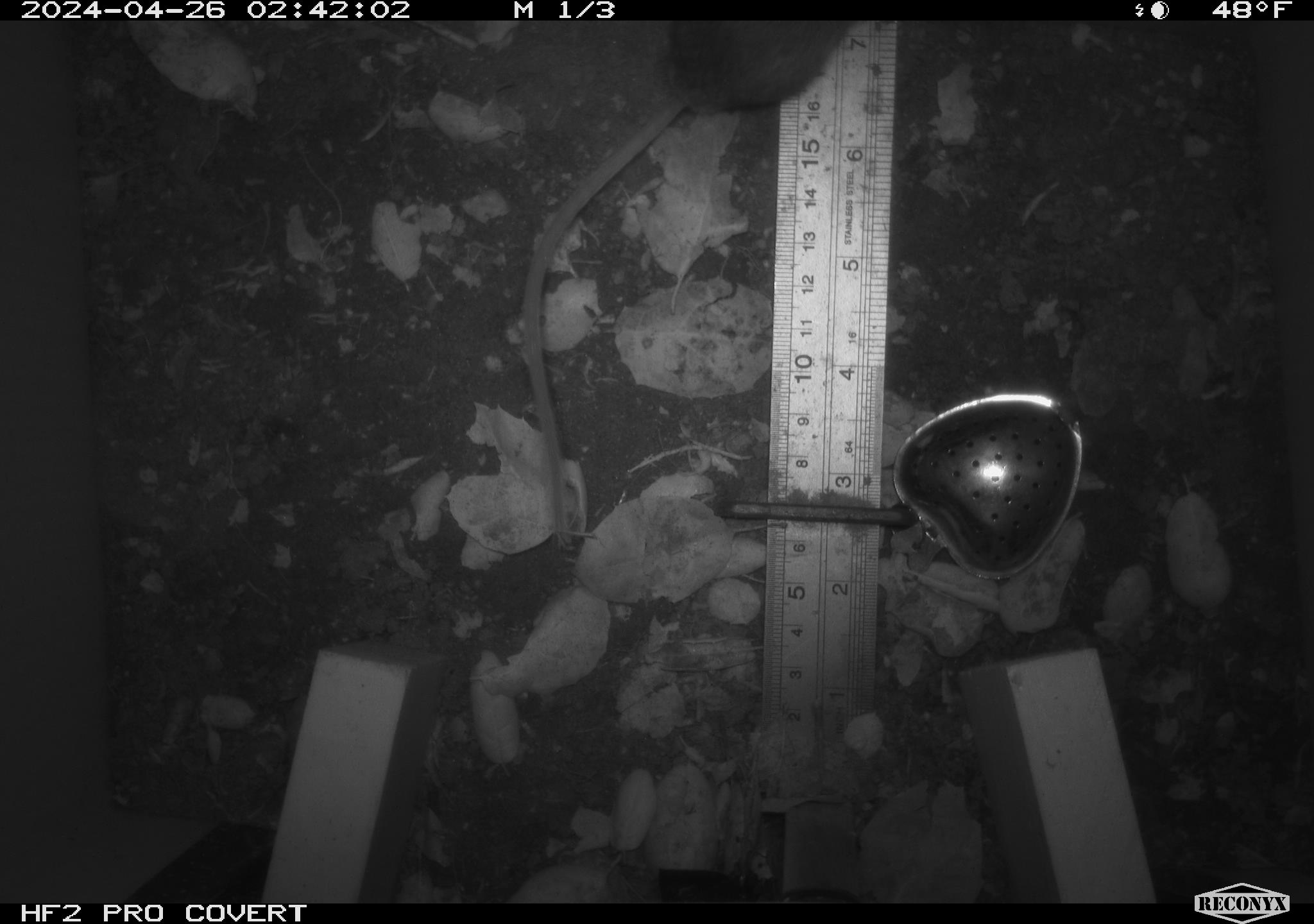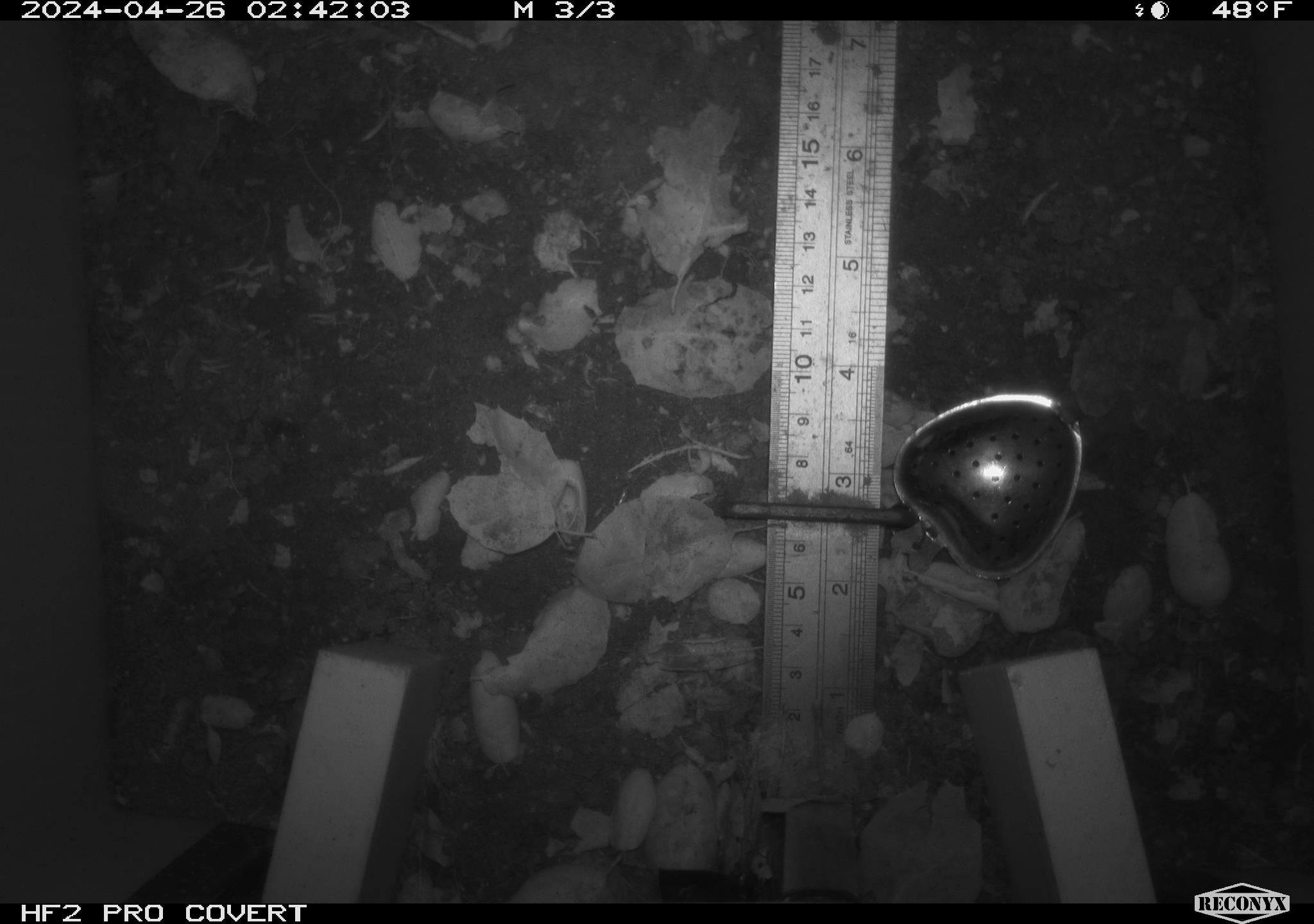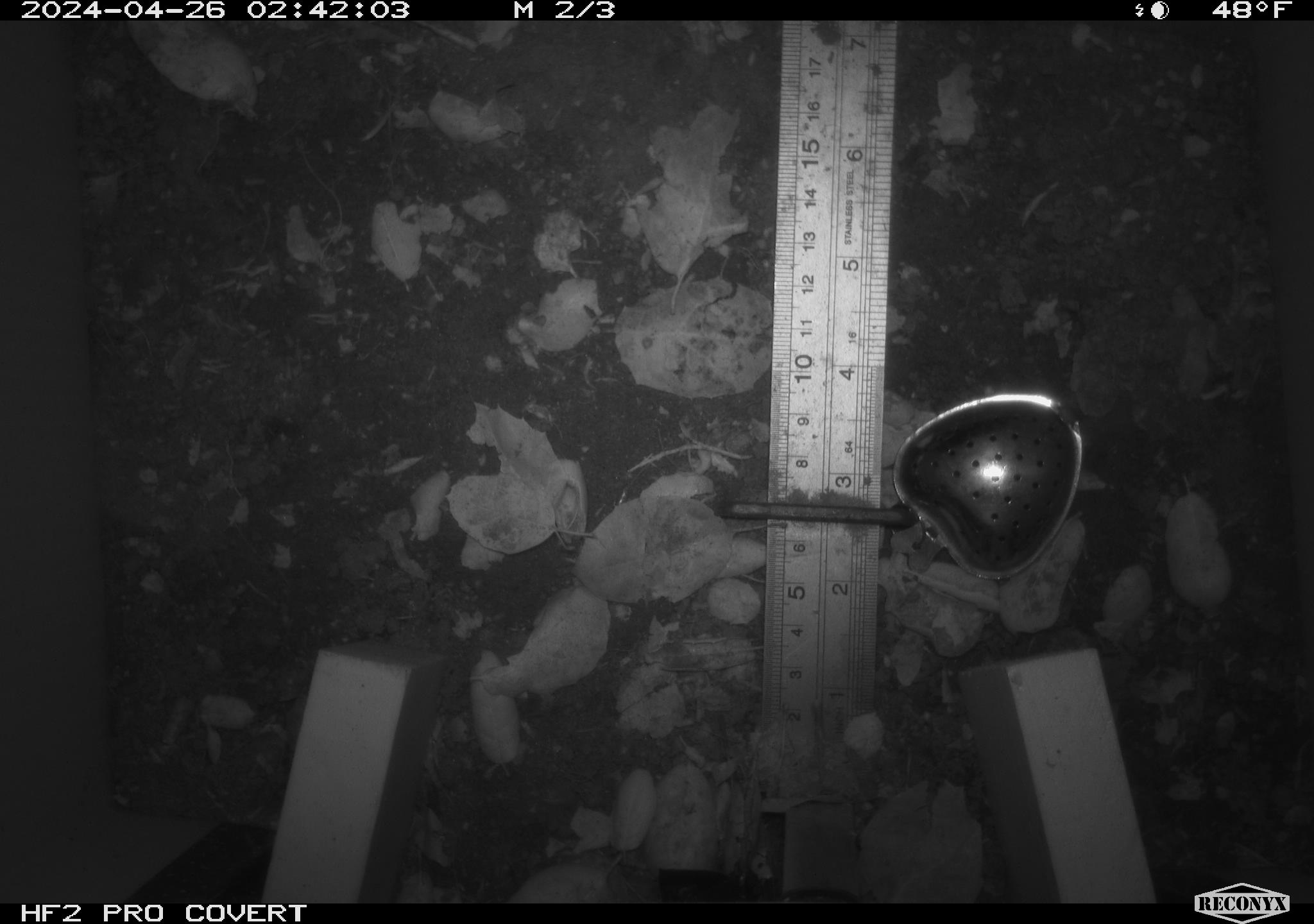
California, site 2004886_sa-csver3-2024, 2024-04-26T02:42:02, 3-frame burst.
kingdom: Animalia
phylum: Chordata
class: Mammalia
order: Rodentia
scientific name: Rodentia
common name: rodent